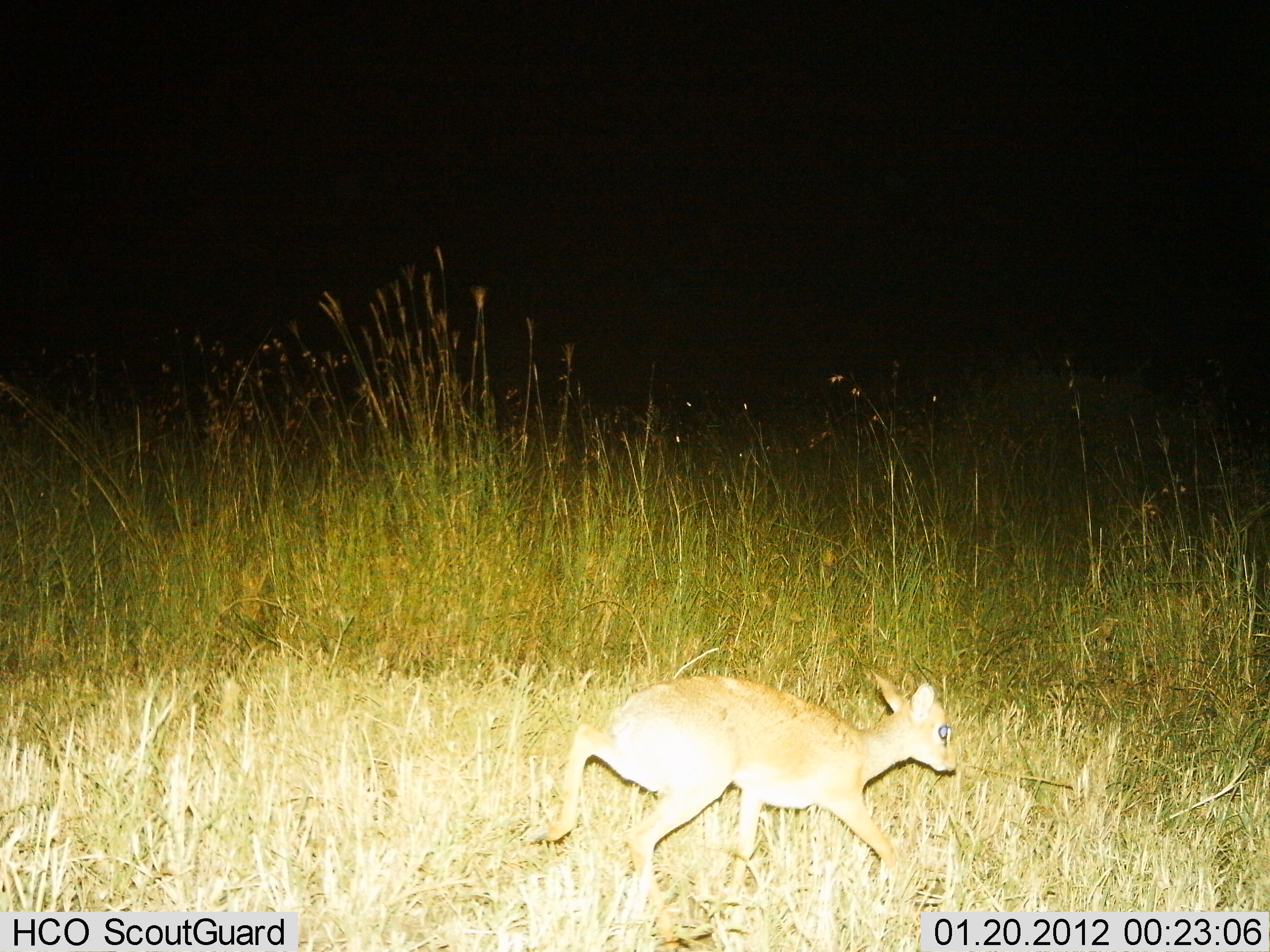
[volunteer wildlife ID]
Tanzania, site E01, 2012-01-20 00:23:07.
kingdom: Animalia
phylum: Chordata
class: Mammalia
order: Artiodactyla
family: Bovidae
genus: Madoqua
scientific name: Madoqua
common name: dikdik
Dikdik (Madoqua), count 1. Behavior (volunteer vote fractions): standing 8%, resting 0%, moving 92%, interacting 0%. Young present (vote fraction): 4%. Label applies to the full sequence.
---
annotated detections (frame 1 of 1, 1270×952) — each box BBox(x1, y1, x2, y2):
animal: BBox(532, 675, 962, 942)